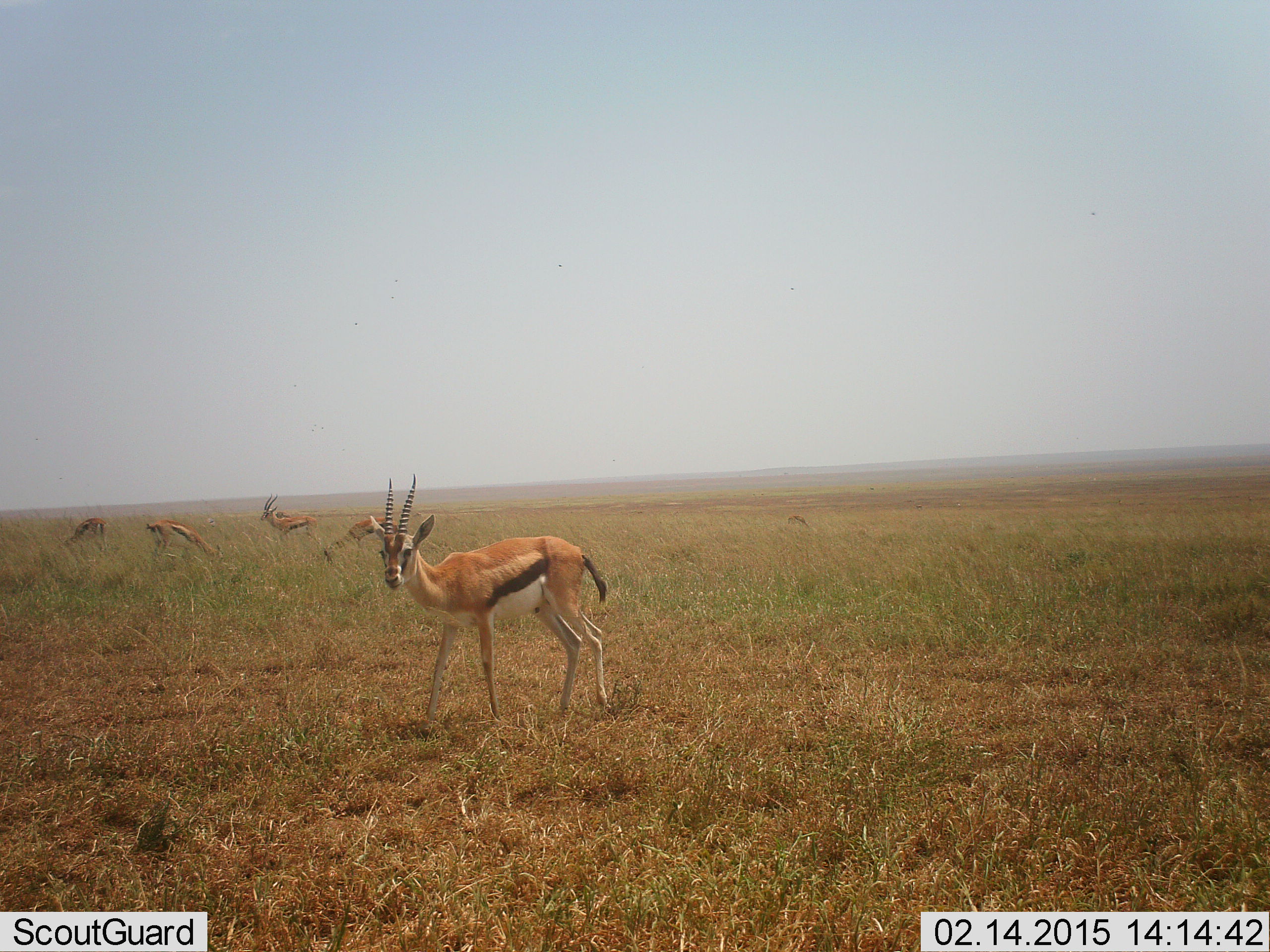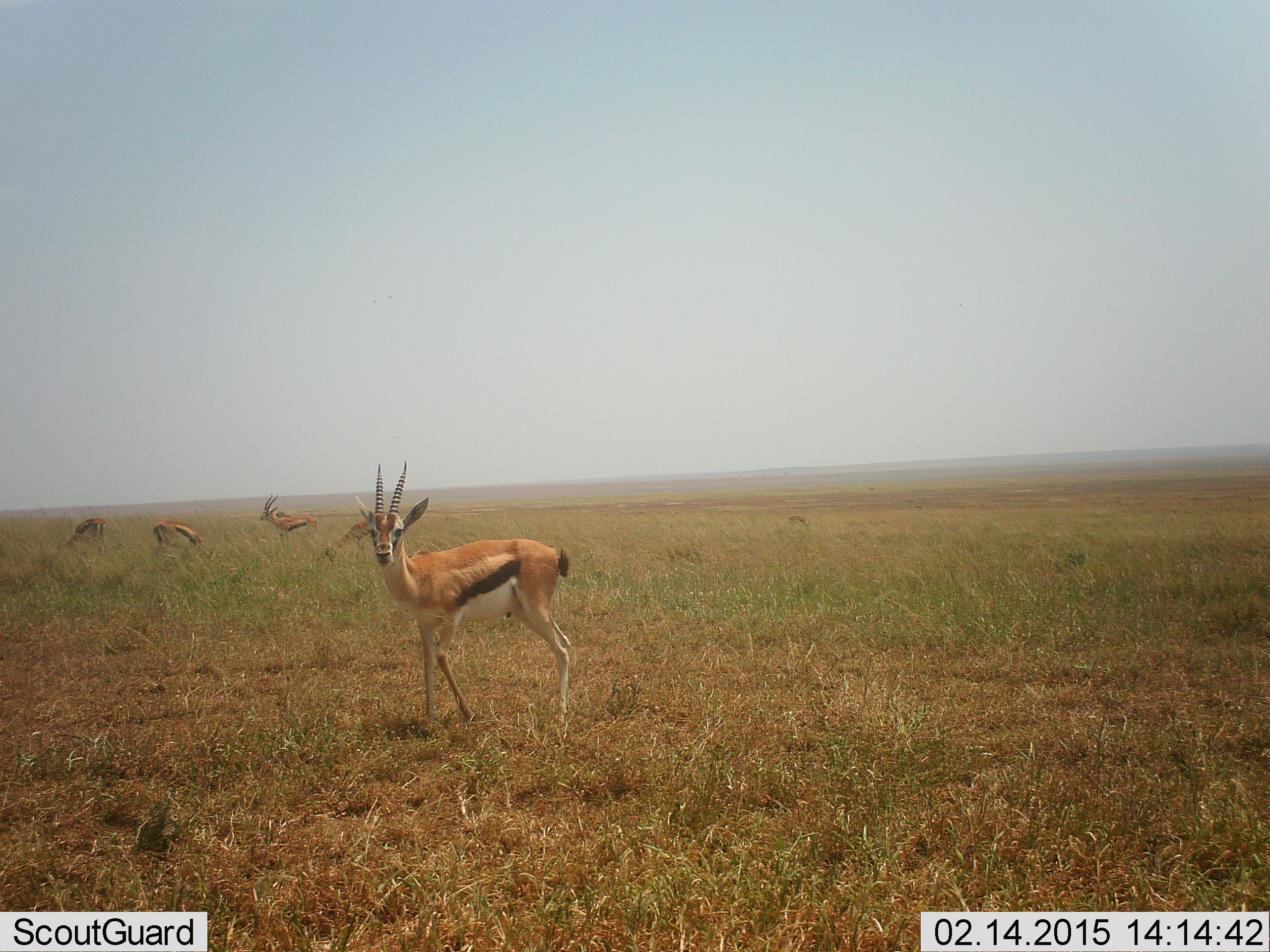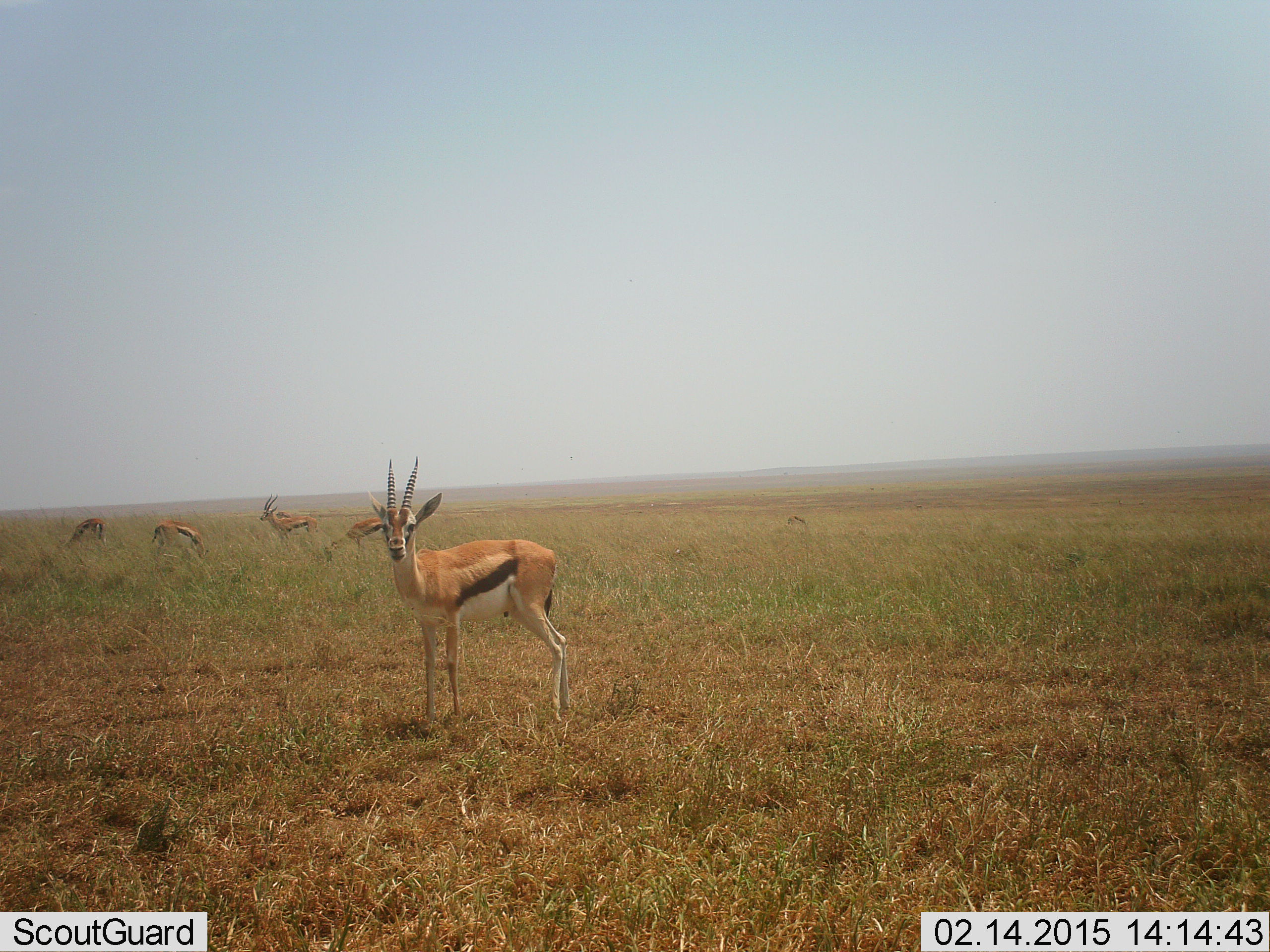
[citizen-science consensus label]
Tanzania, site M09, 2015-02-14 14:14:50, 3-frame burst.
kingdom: Animalia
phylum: Chordata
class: Mammalia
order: Artiodactyla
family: Bovidae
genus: Eudorcas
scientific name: Eudorcas thomsonii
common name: thomson's gazelle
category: gazellethomsons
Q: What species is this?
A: Gazellethomsons (thomson's gazelle) (Eudorcas thomsonii).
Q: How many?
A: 5.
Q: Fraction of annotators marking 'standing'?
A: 100%.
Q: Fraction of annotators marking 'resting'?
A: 10%.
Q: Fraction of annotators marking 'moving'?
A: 10%.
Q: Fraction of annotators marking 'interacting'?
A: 0%.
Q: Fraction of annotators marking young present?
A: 0%.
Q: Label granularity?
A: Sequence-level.